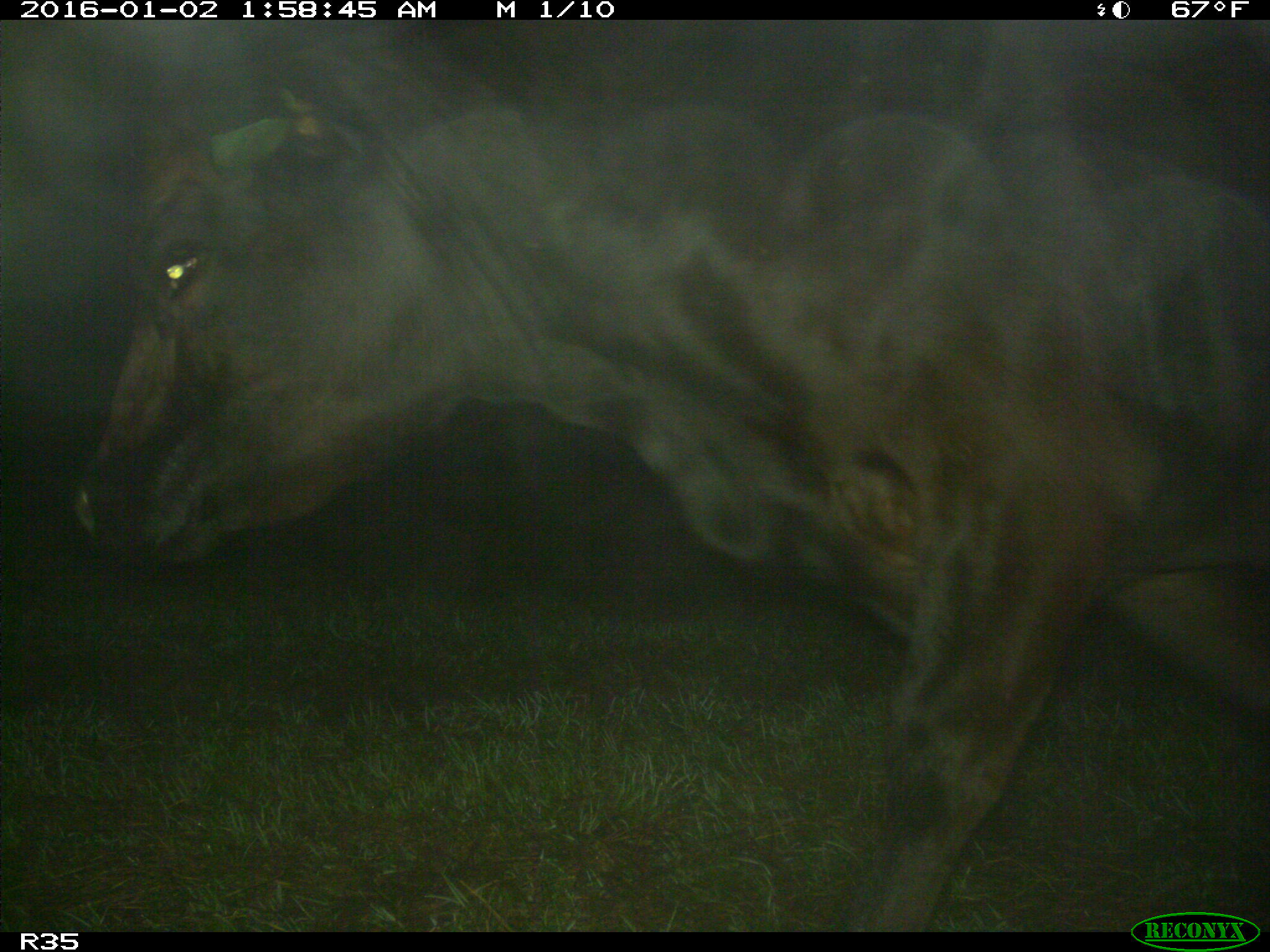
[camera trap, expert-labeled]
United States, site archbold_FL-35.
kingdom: Animalia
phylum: Chordata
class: Mammalia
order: Artiodactyla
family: Bovidae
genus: Bos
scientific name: Bos taurus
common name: domestic cow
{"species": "Bos taurus (domestic cow)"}